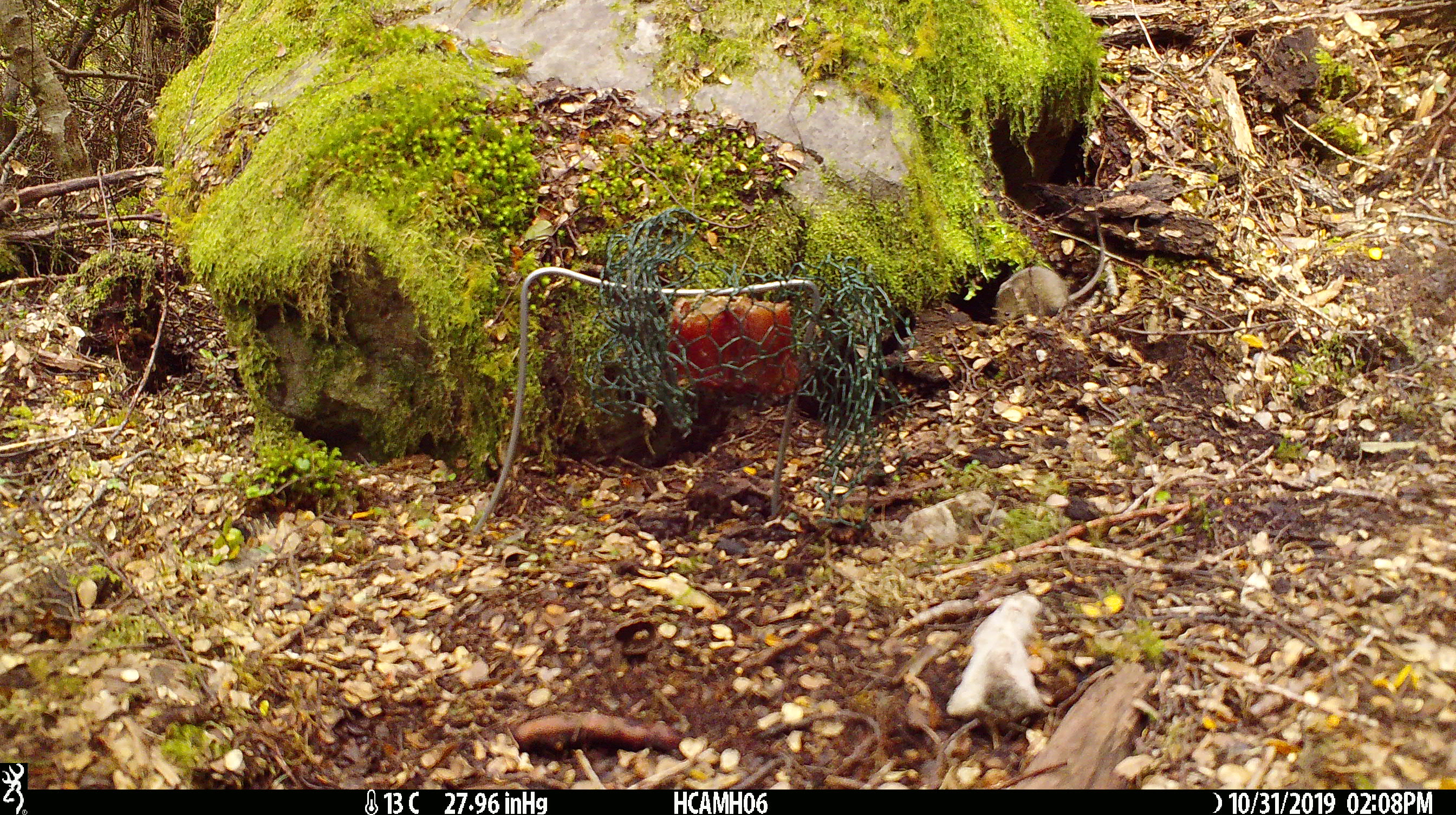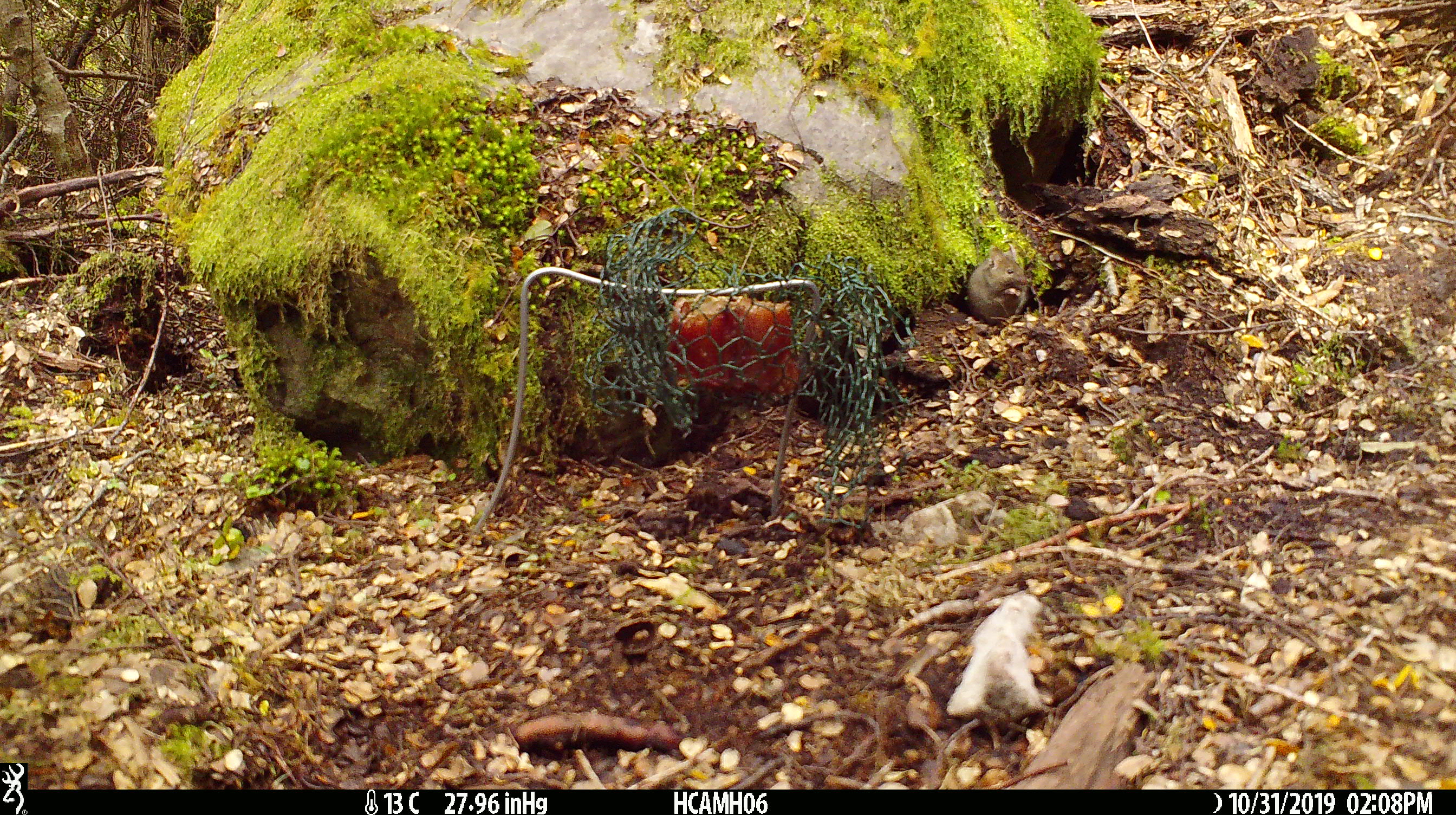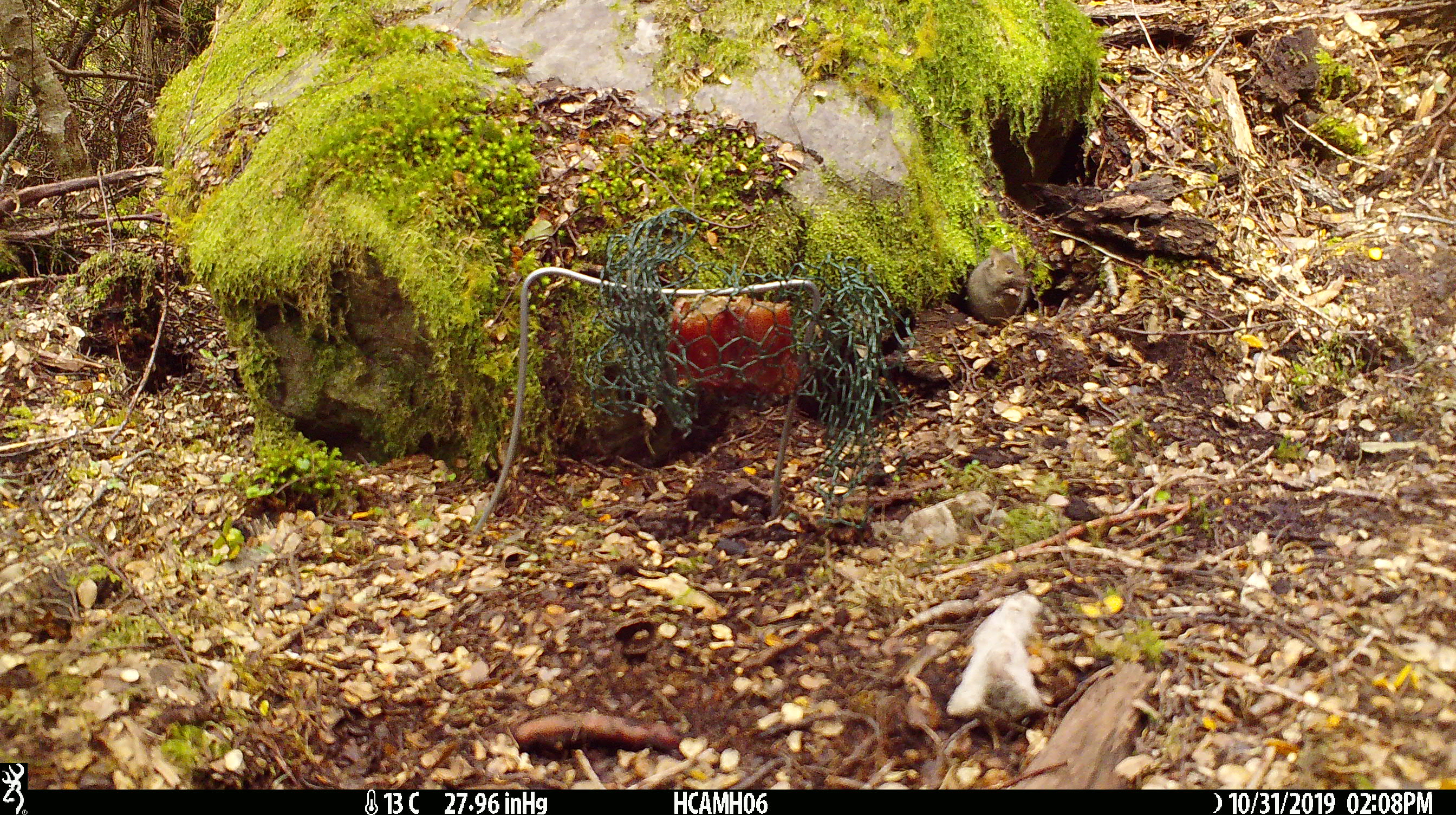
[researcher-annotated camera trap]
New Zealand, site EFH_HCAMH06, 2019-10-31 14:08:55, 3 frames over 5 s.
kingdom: Animalia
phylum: Chordata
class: Mammalia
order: Rodentia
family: Muridae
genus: Mus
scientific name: Mus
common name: mouse